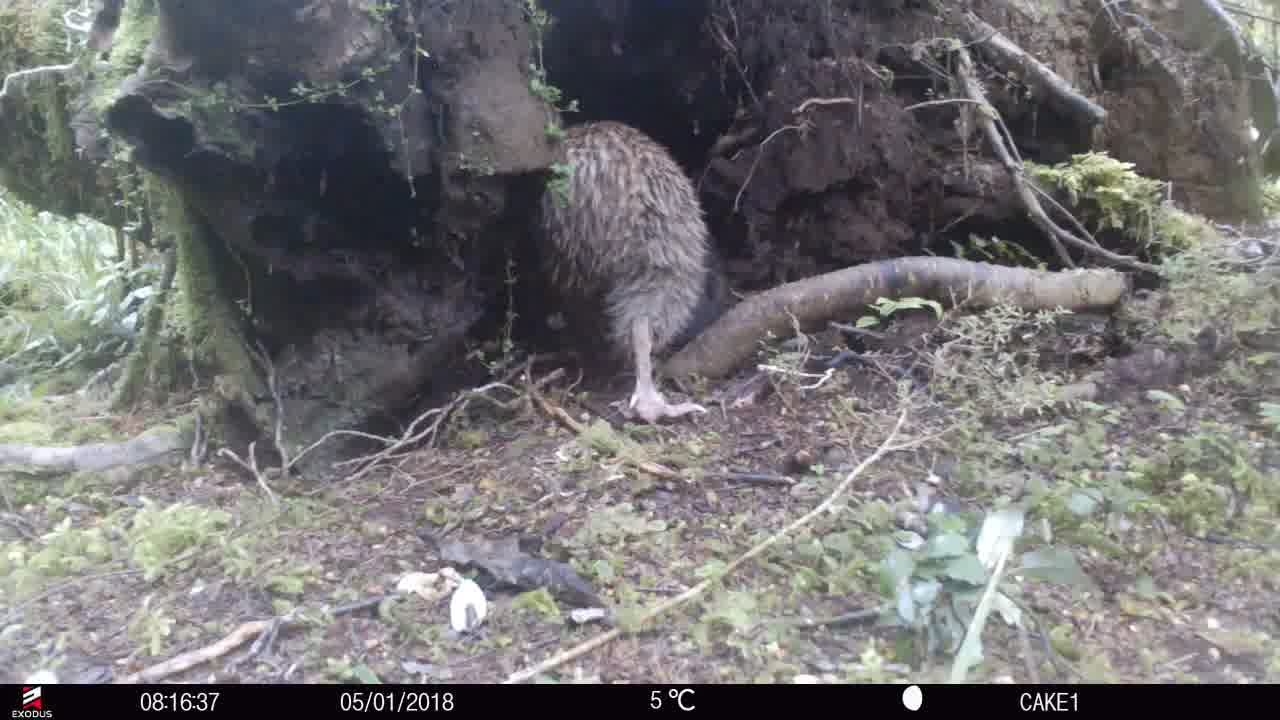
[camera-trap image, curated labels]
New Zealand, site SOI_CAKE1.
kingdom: Animalia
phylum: Chordata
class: Aves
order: Apterygiformes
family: Apterygidae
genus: Apteryx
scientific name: Apteryx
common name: kiwi